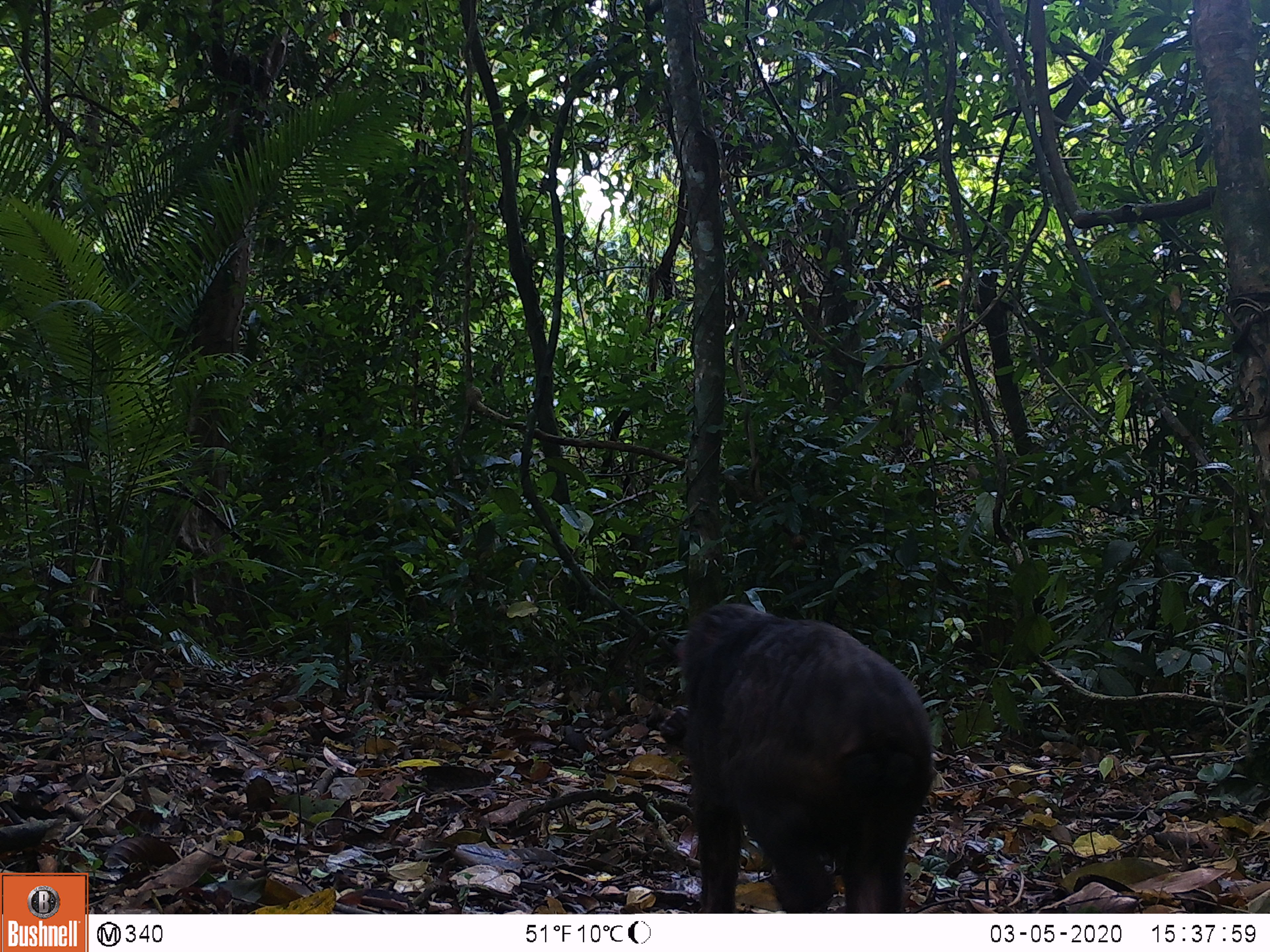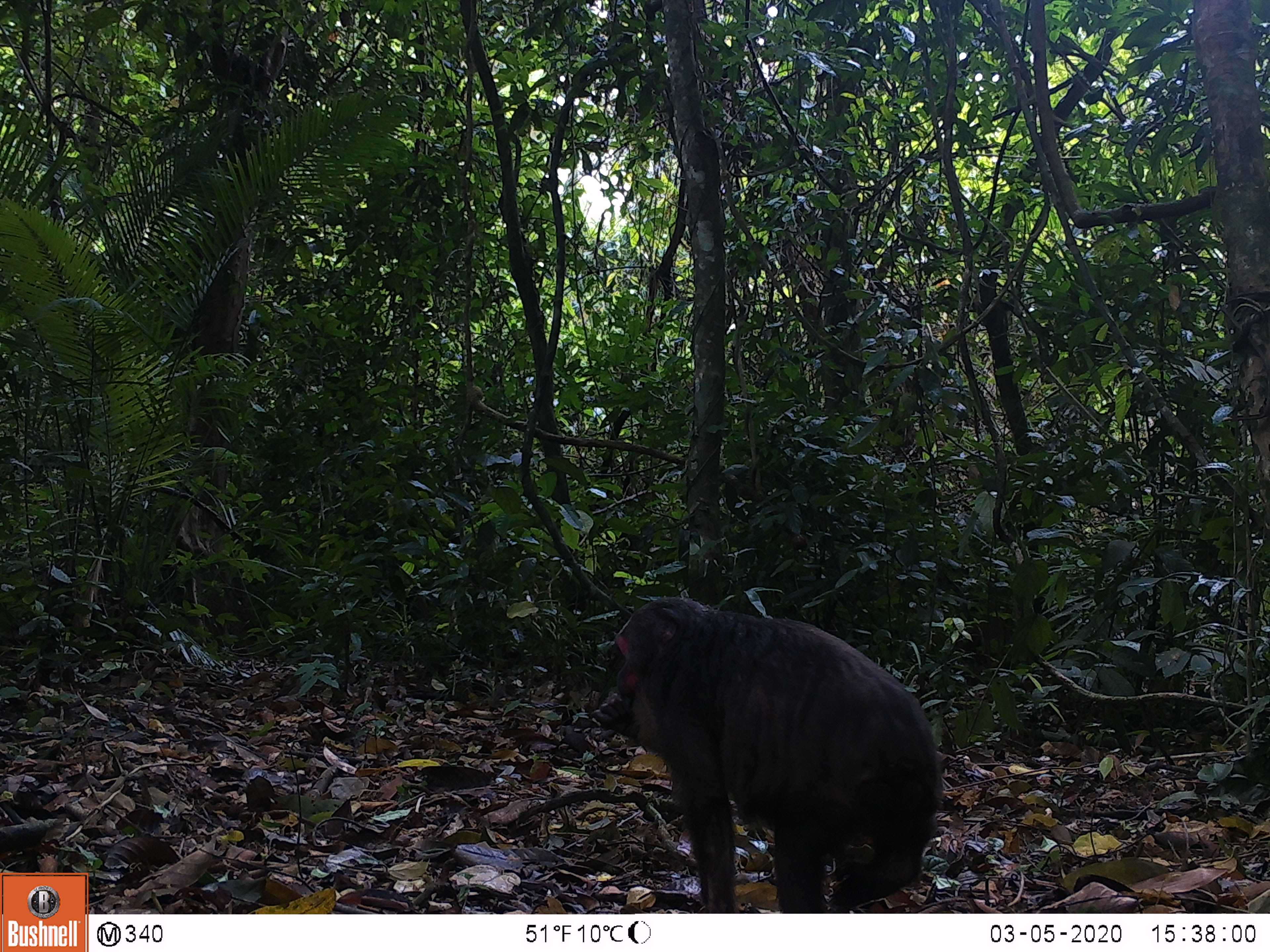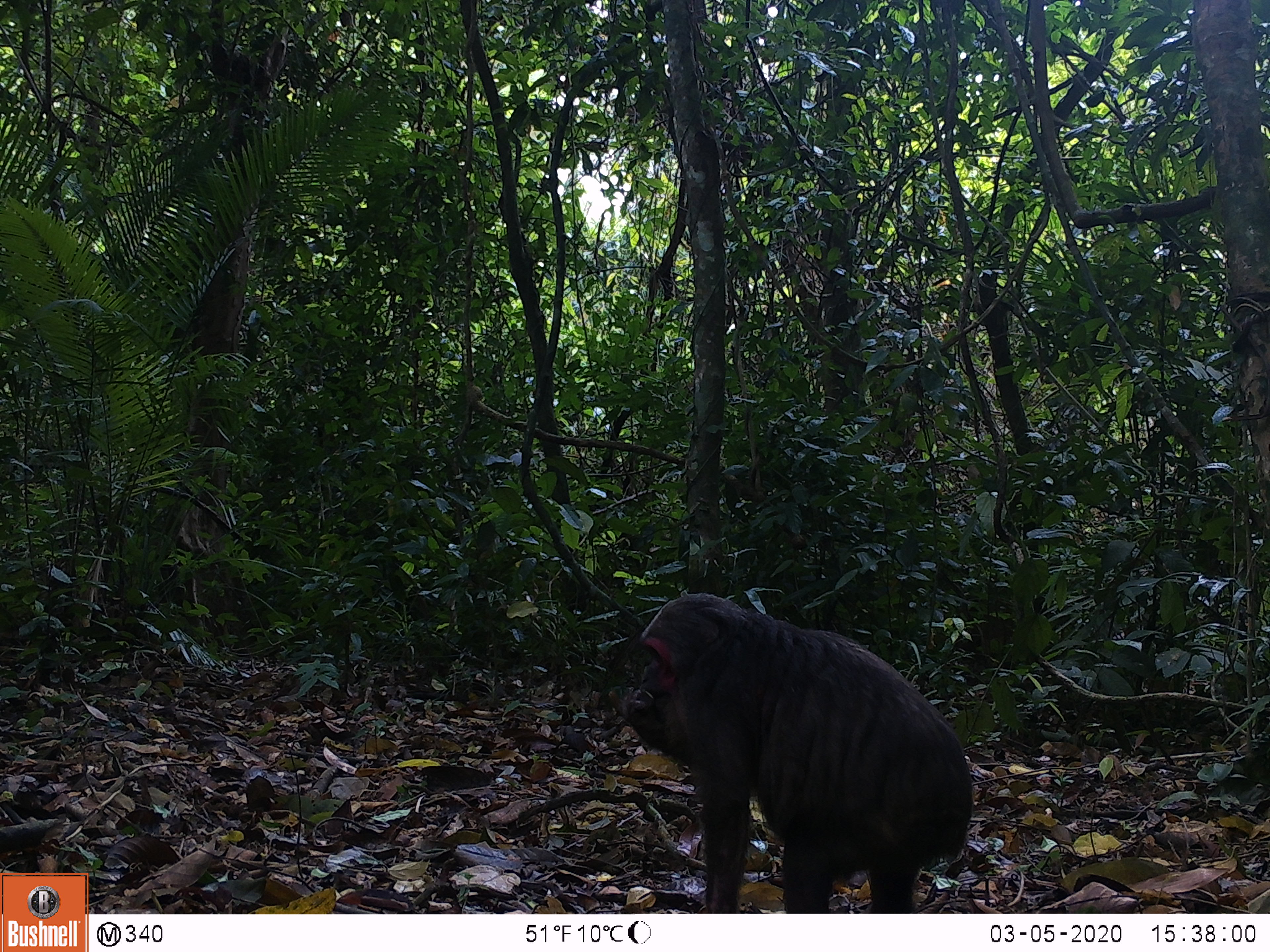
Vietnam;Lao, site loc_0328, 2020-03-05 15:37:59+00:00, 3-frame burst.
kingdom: Animalia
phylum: Chordata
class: Mammalia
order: Primates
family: Cercopithecidae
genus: Macaca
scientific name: Macaca arctoides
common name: stump-tailed macaque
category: stump tailed macaque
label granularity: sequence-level